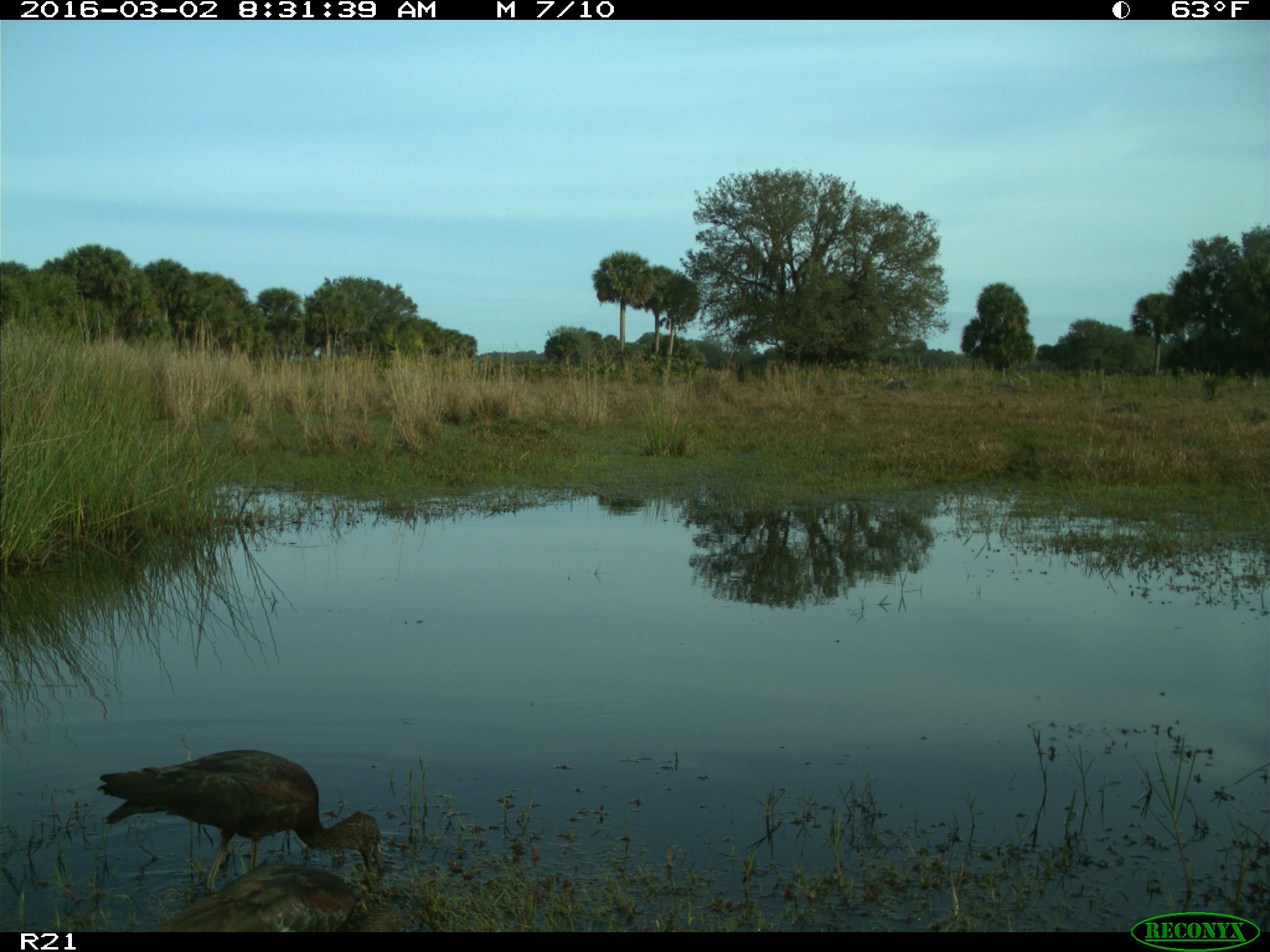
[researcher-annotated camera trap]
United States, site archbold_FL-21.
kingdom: Animalia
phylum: Chordata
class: Aves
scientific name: Aves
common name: birds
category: unidentified bird